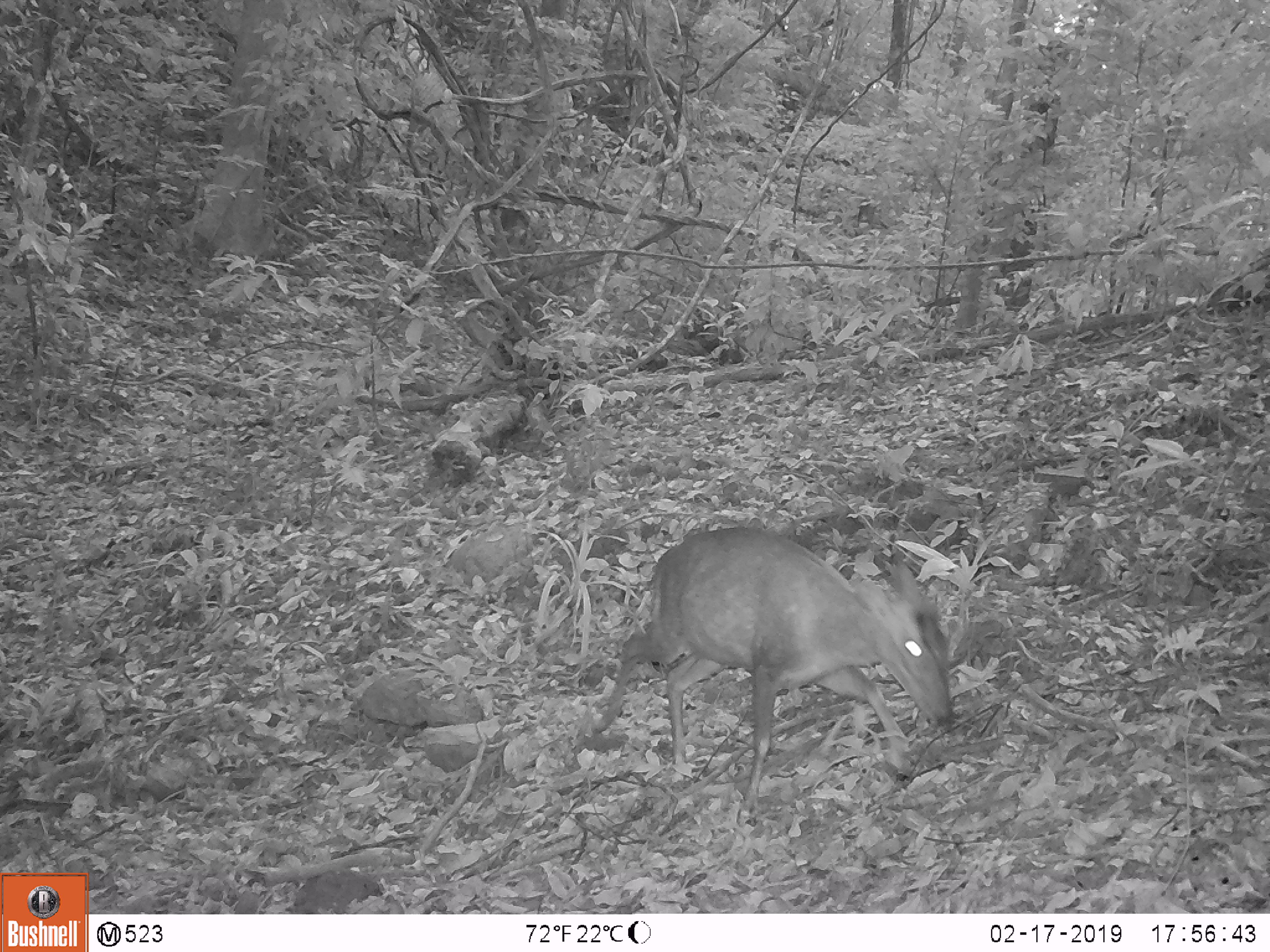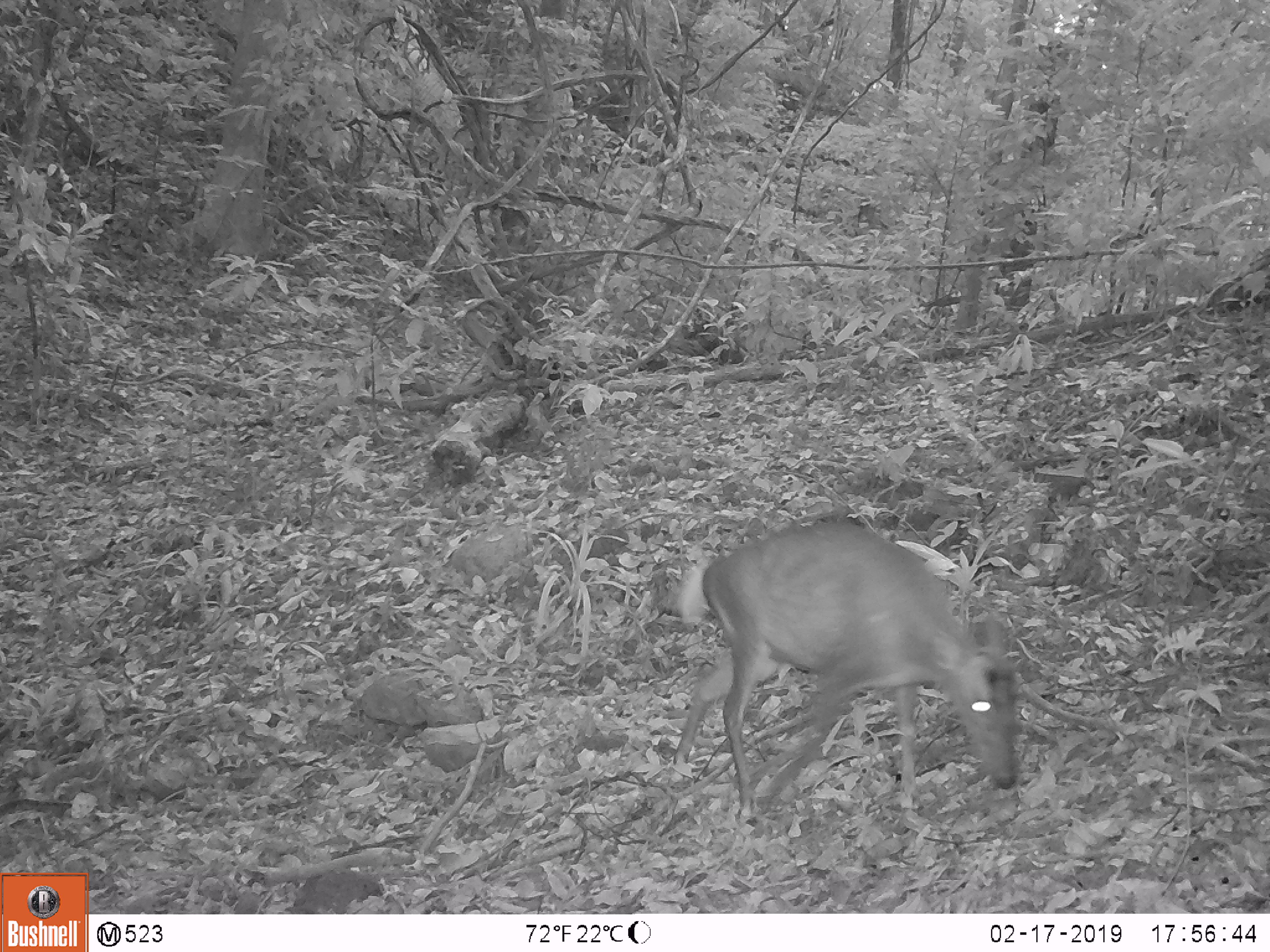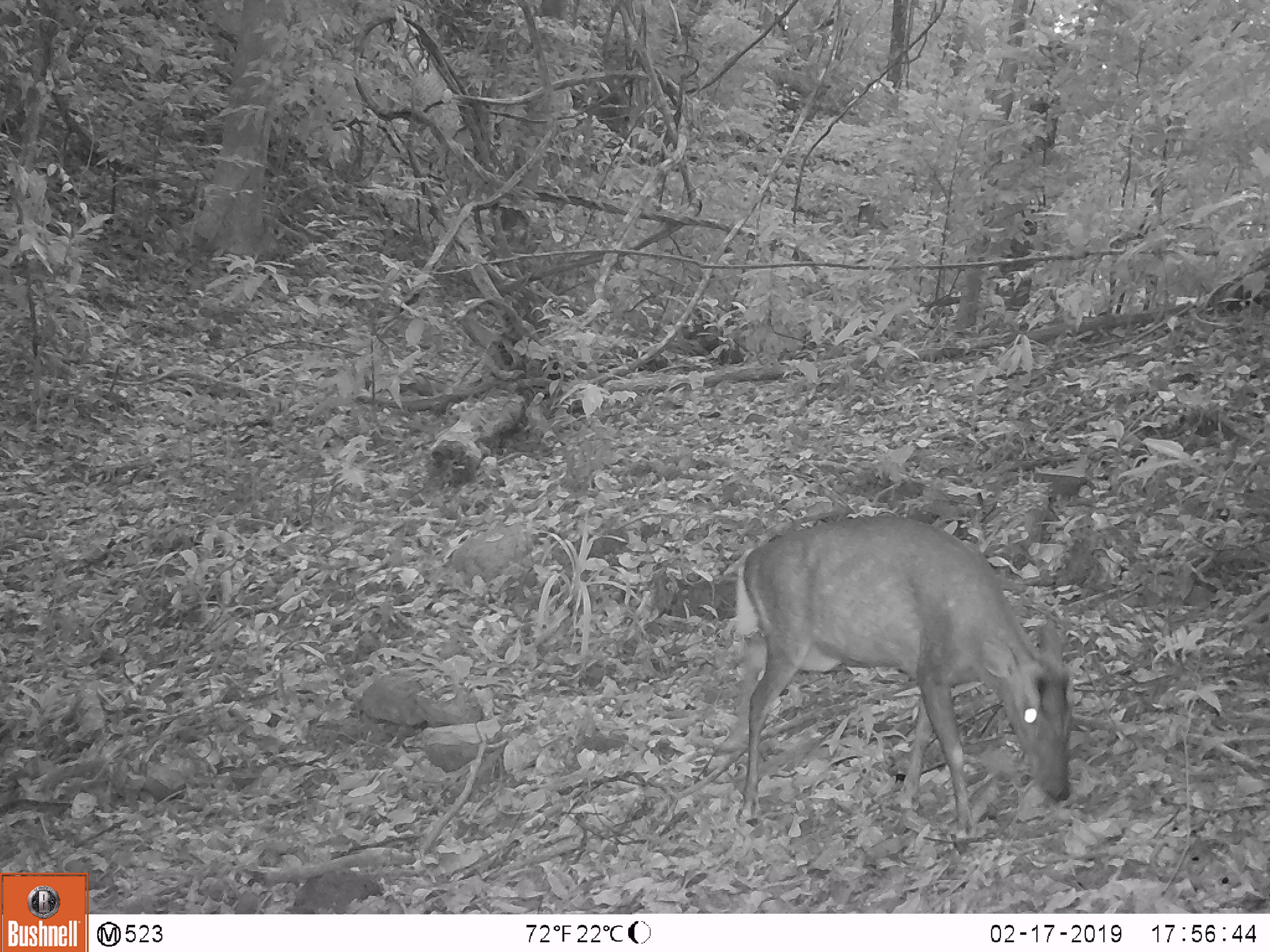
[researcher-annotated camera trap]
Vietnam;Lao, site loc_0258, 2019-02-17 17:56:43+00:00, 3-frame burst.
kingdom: Animalia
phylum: Chordata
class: Mammalia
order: Artiodactyla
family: Cervidae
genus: Muntiacus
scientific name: Muntiacus rooseveltorum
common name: roosevelt's muntjac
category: roosevelts muntjac group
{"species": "roosevelts muntjac group (roosevelt's muntjac) (Muntiacus rooseveltorum)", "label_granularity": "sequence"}